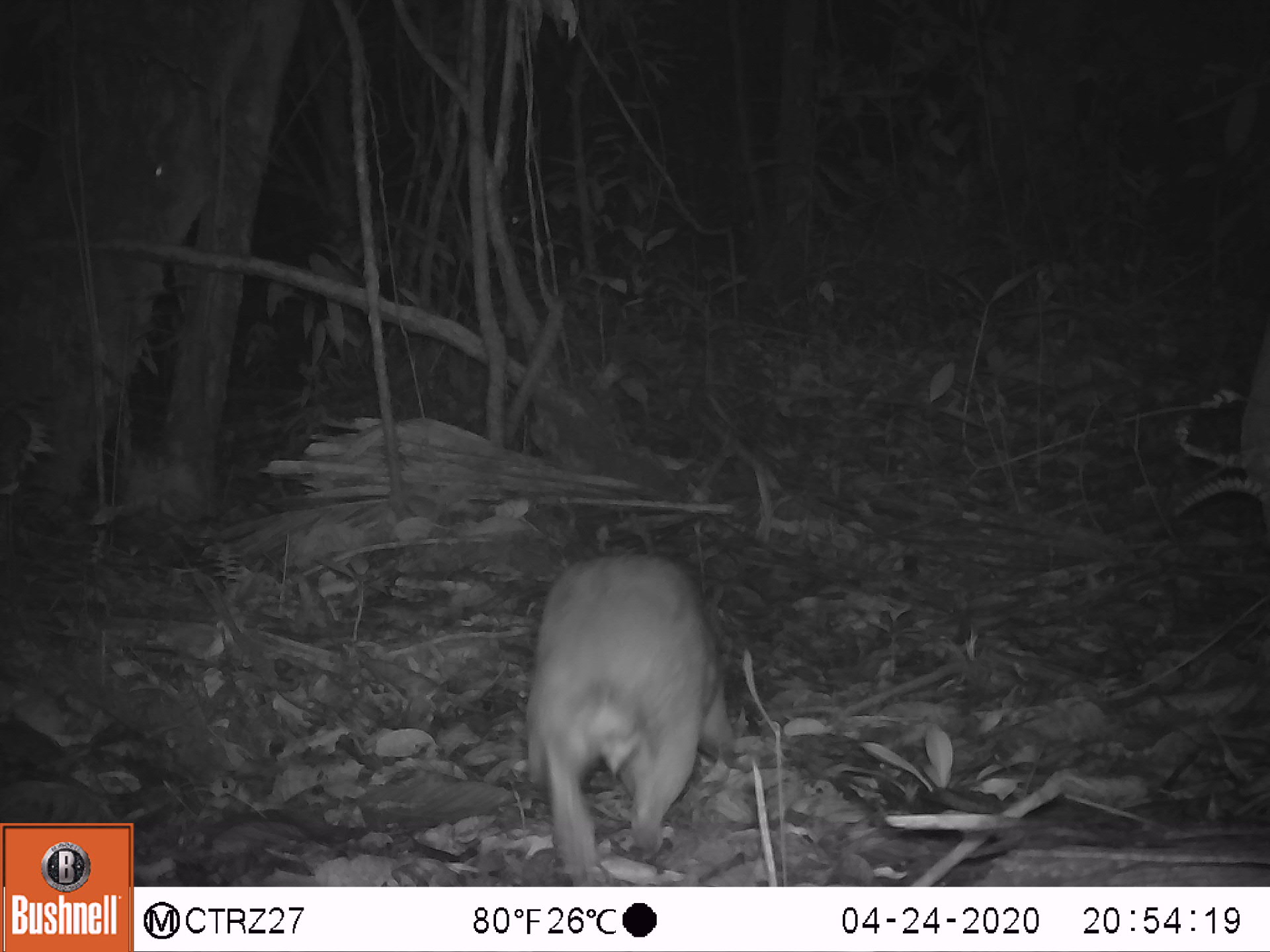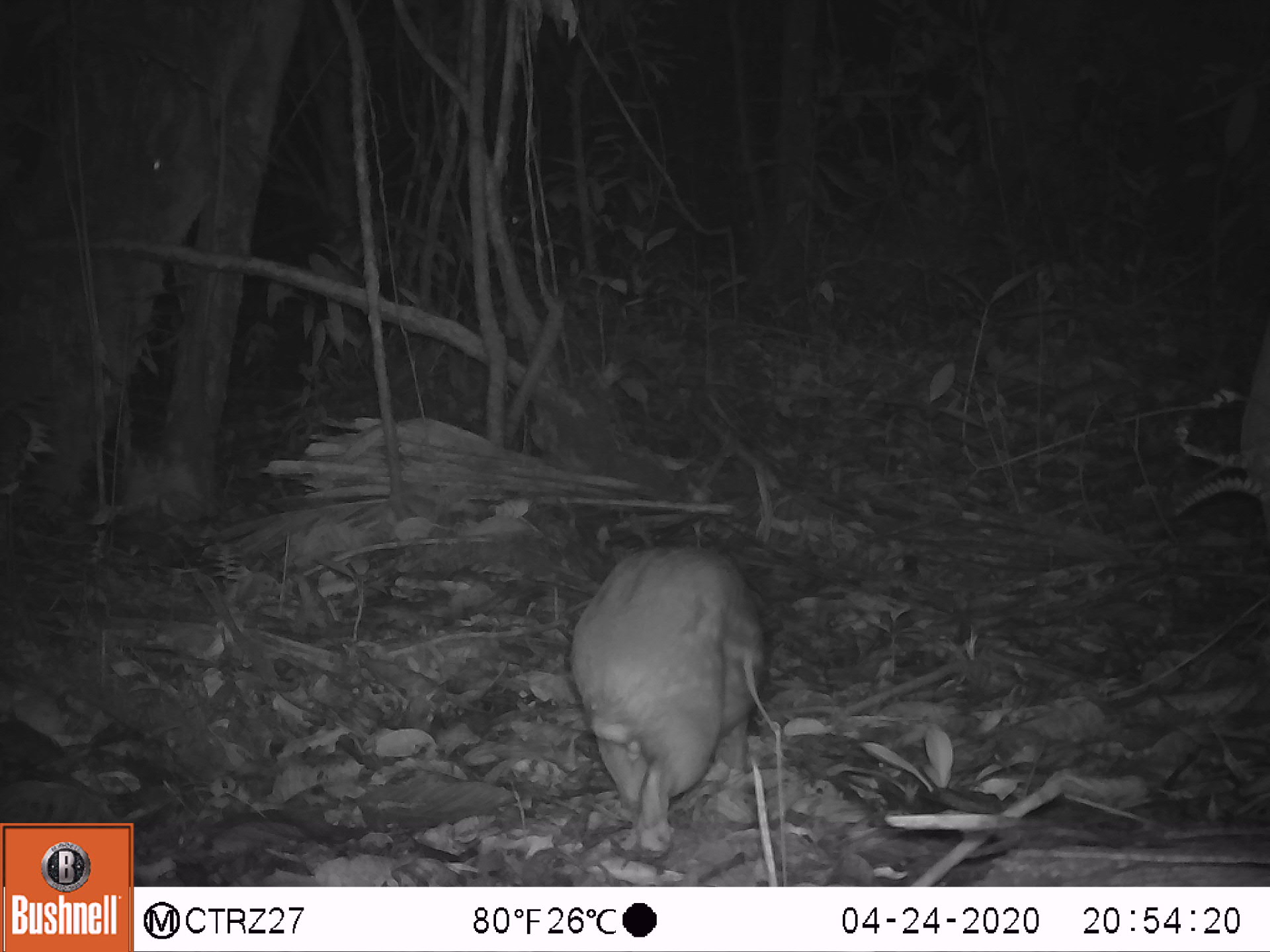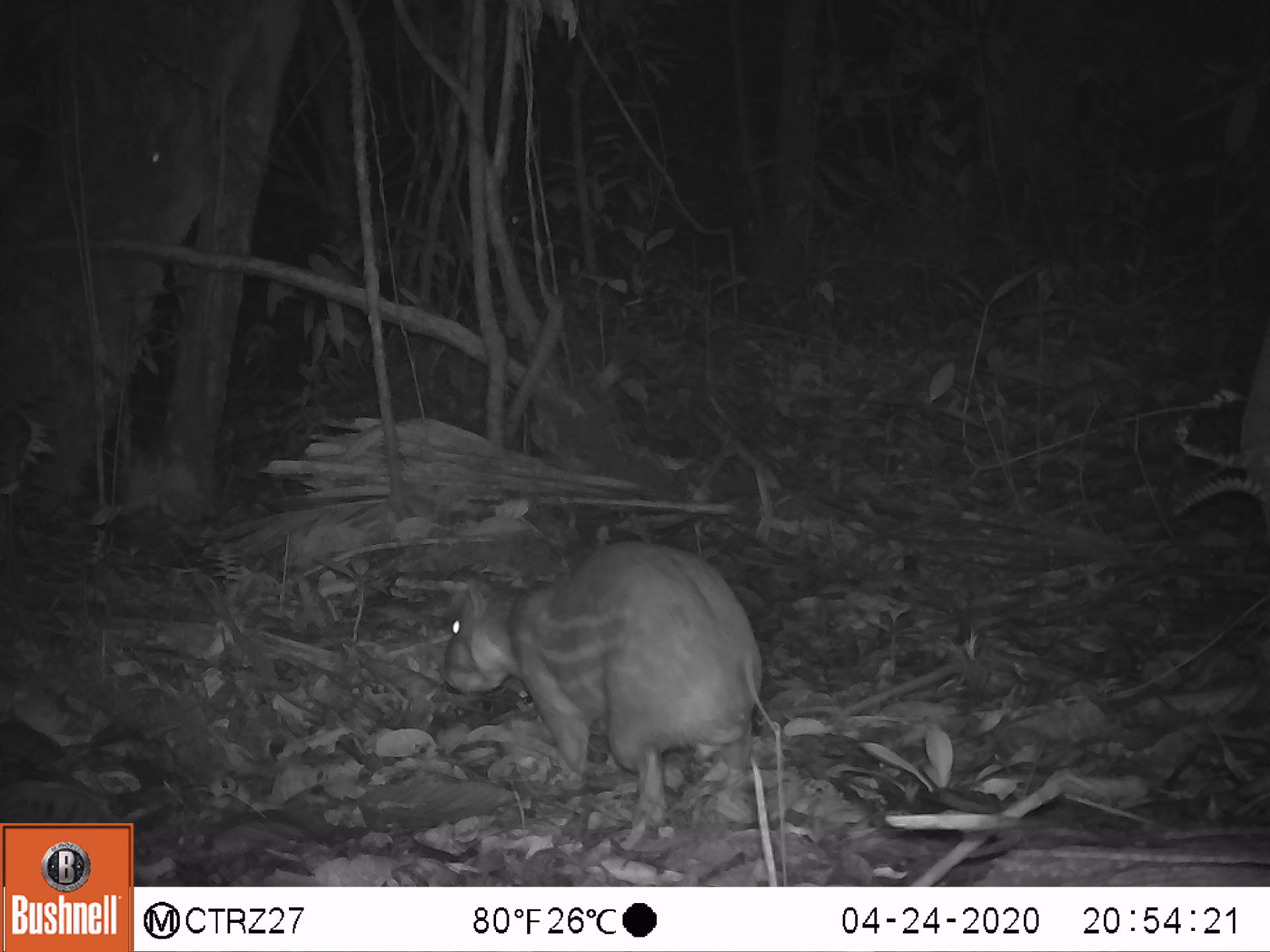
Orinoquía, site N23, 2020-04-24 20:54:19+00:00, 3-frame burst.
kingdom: Animalia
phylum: Chordata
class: Mammalia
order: Rodentia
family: Cuniculidae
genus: Cuniculus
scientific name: Cuniculus paca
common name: spotted paca